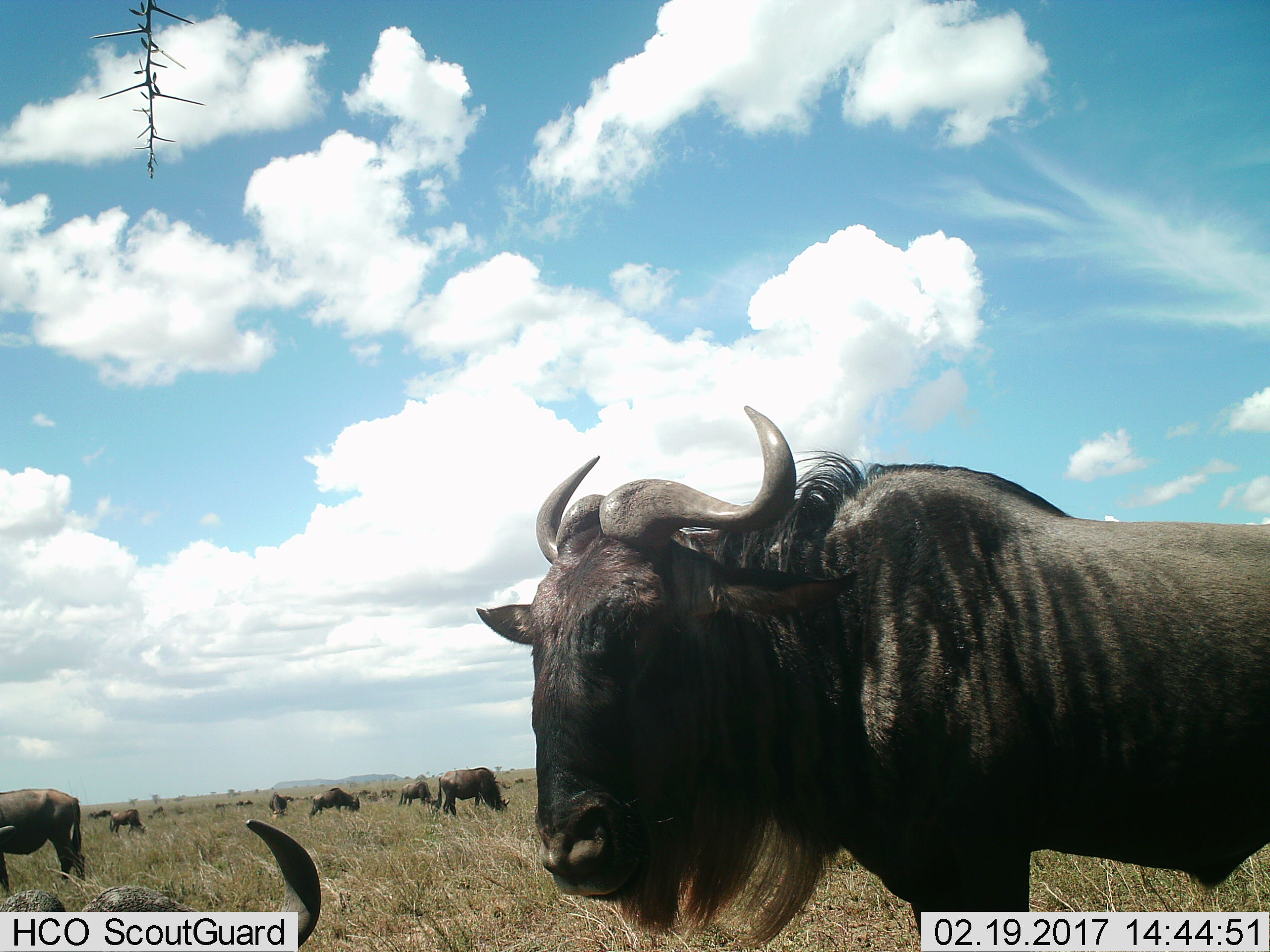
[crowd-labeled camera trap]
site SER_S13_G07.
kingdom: Animalia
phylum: Chordata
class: Mammalia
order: Artiodactyla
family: Bovidae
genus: Connochaetes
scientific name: Connochaetes taurinus taurinus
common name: blue wildebeest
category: wildebeestblue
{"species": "wildebeestblue (blue wildebeest) (Connochaetes taurinus taurinus)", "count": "11-50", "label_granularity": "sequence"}